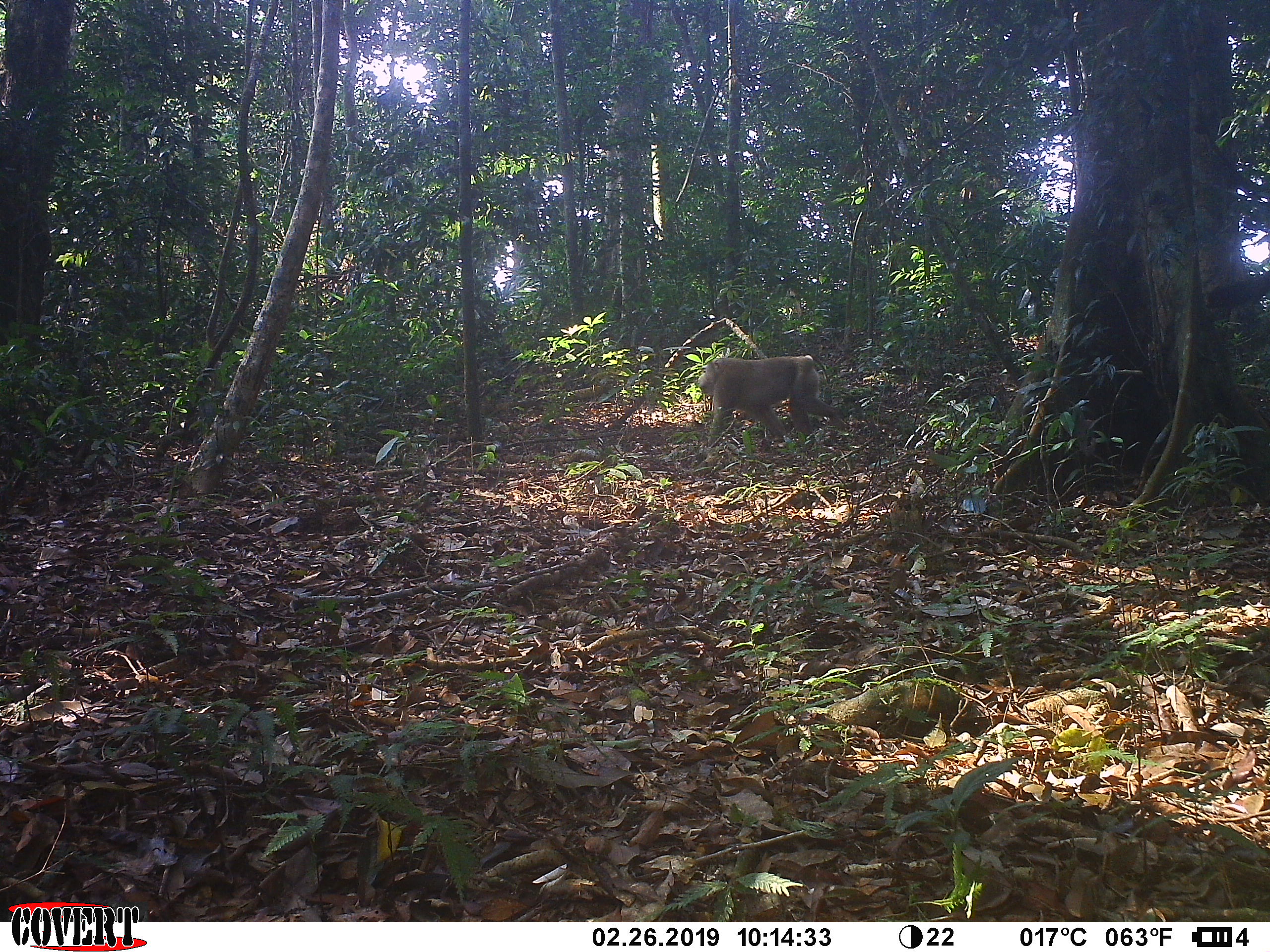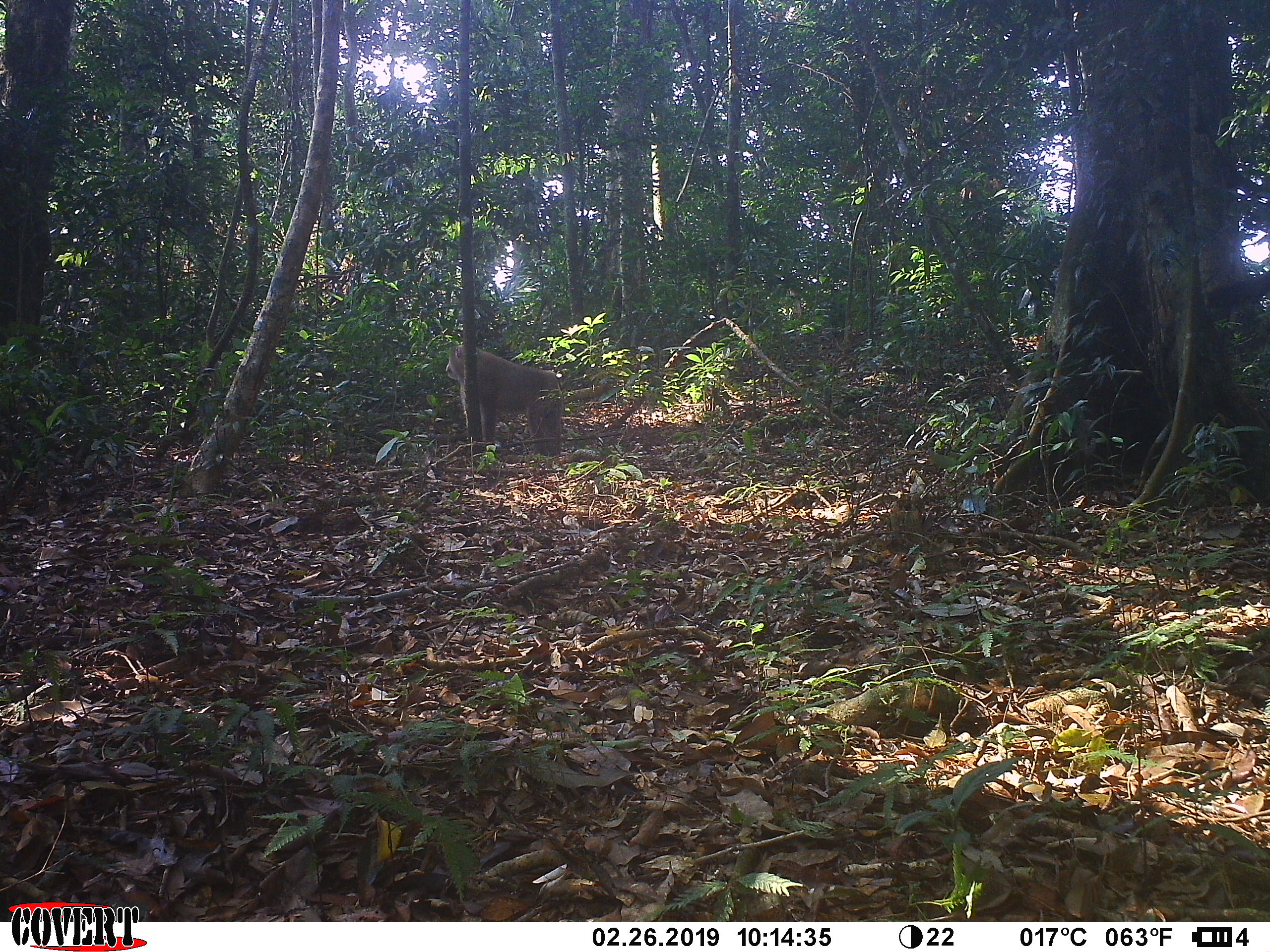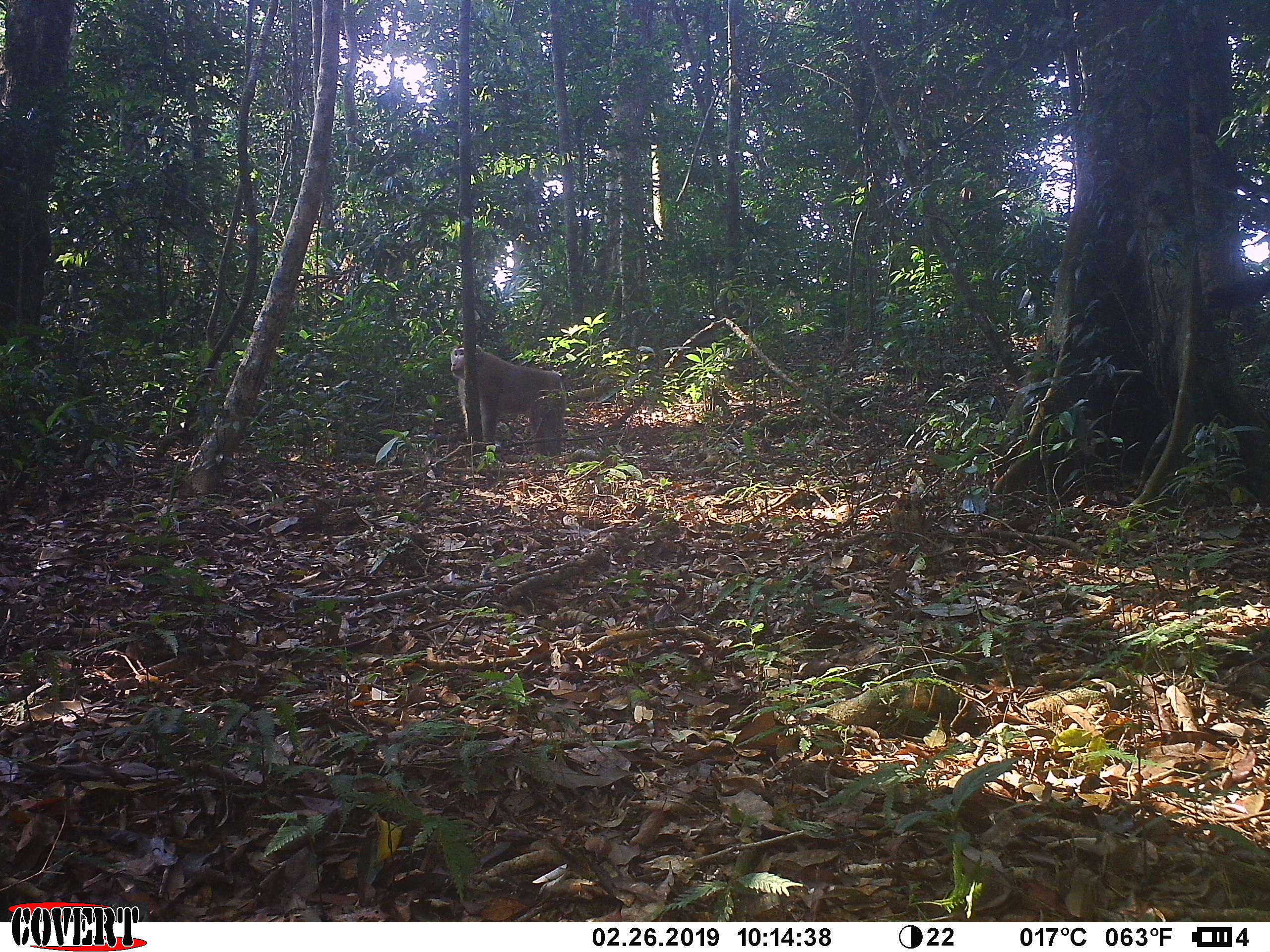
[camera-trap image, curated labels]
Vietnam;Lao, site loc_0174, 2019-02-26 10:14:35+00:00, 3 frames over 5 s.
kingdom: Animalia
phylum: Chordata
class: Mammalia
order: Primates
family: Cercopithecidae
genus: Macaca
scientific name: Macaca nemestrina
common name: pig-tailed macaque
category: pig tailed macaque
Pig tailed macaque (pig-tailed macaque) (Macaca nemestrina). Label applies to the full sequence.